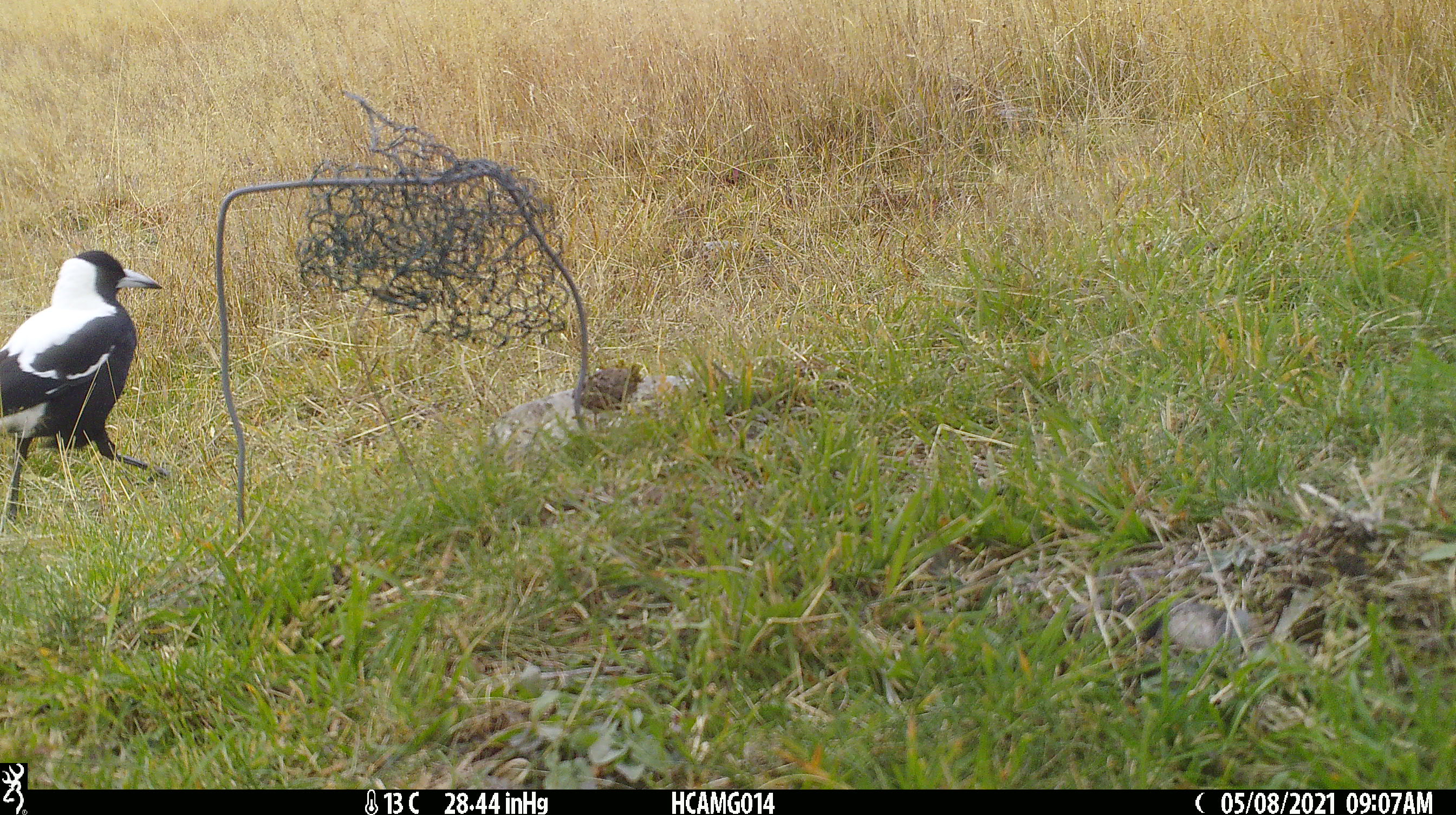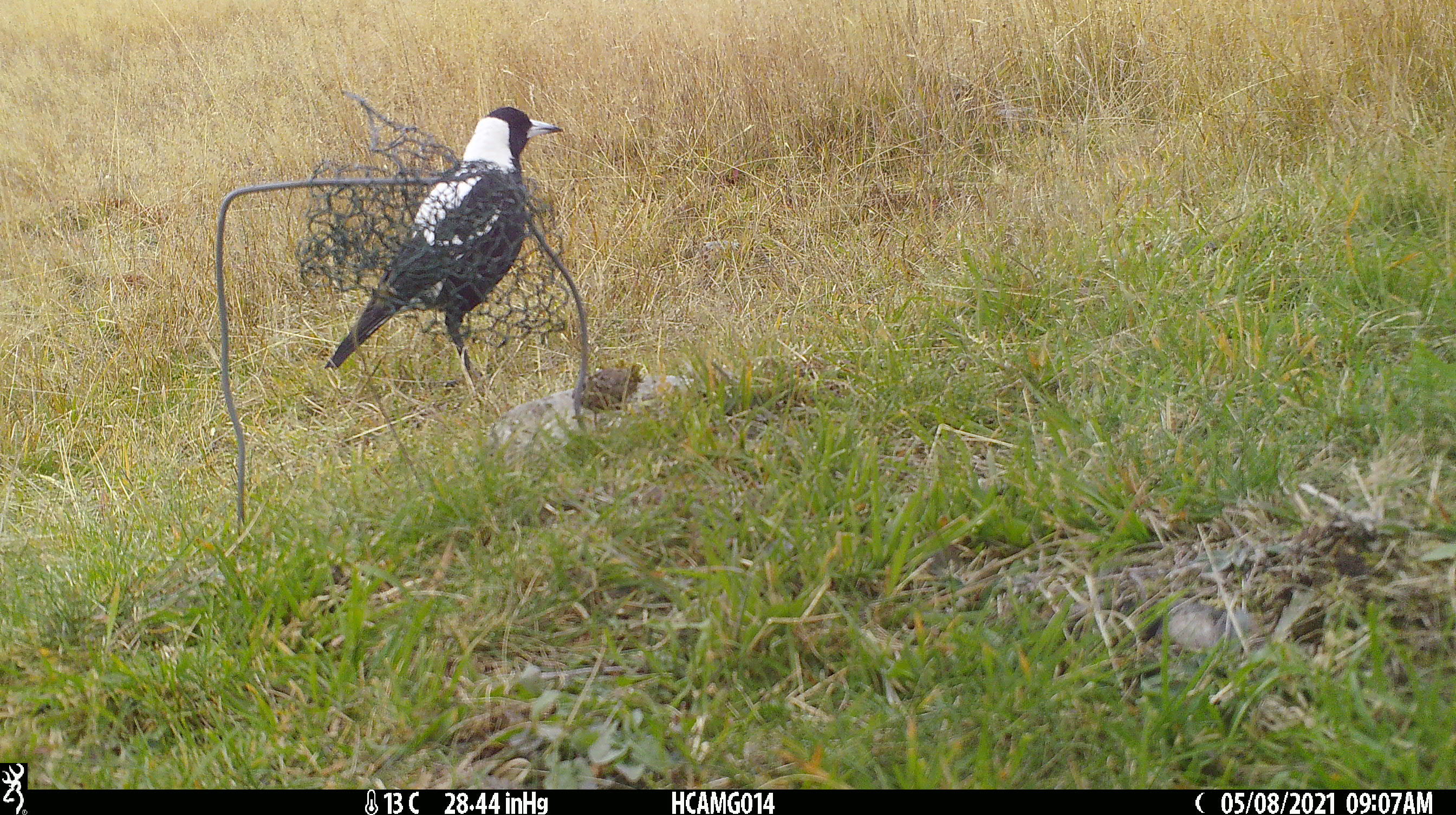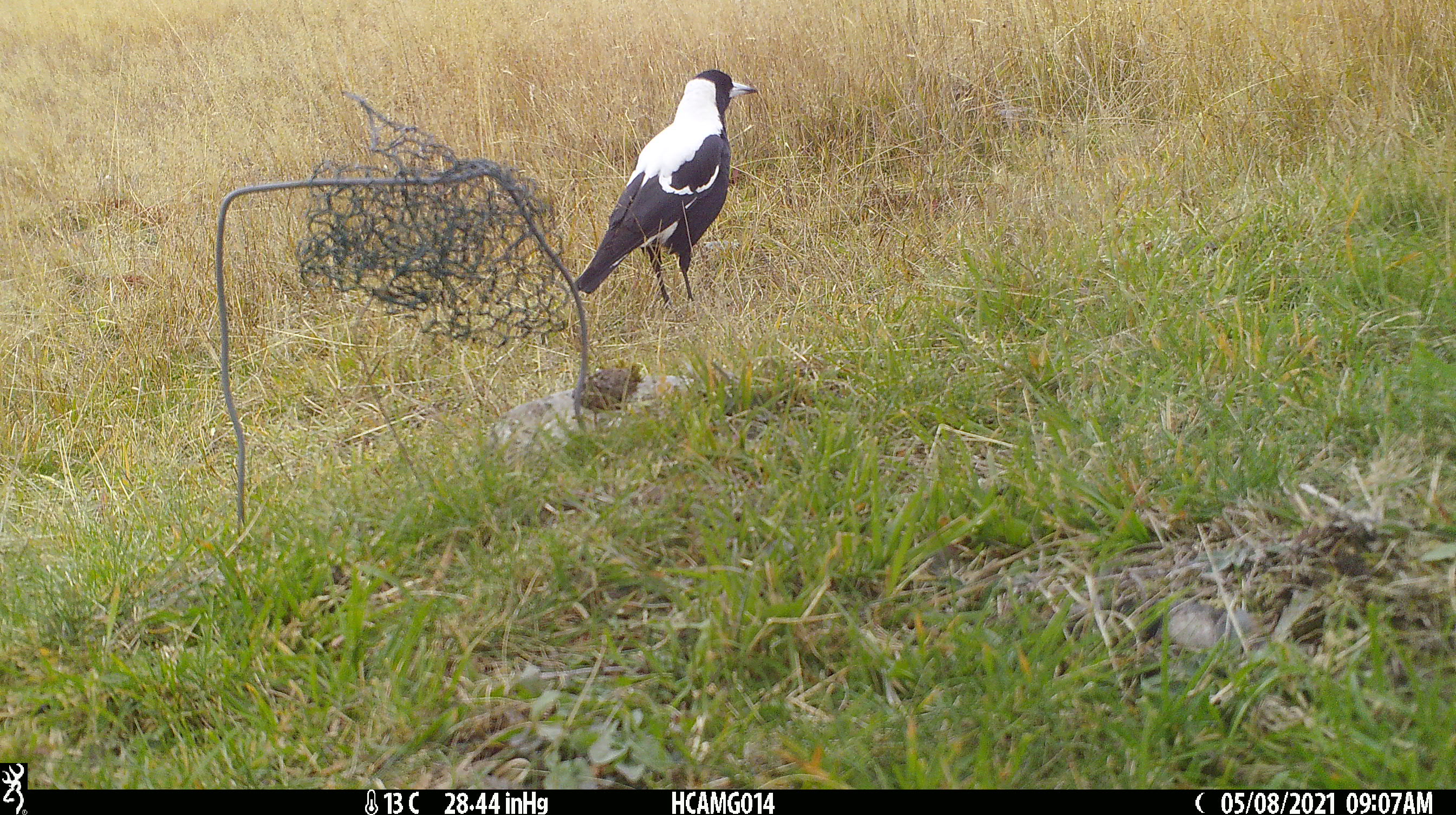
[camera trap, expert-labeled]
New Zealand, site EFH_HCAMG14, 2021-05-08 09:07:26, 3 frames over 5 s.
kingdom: Animalia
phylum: Chordata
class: Aves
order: Passeriformes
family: Artamidae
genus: Gymnorhina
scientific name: Gymnorhina tibicen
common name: australian magpie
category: magpie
Magpie (australian magpie) (Gymnorhina tibicen).